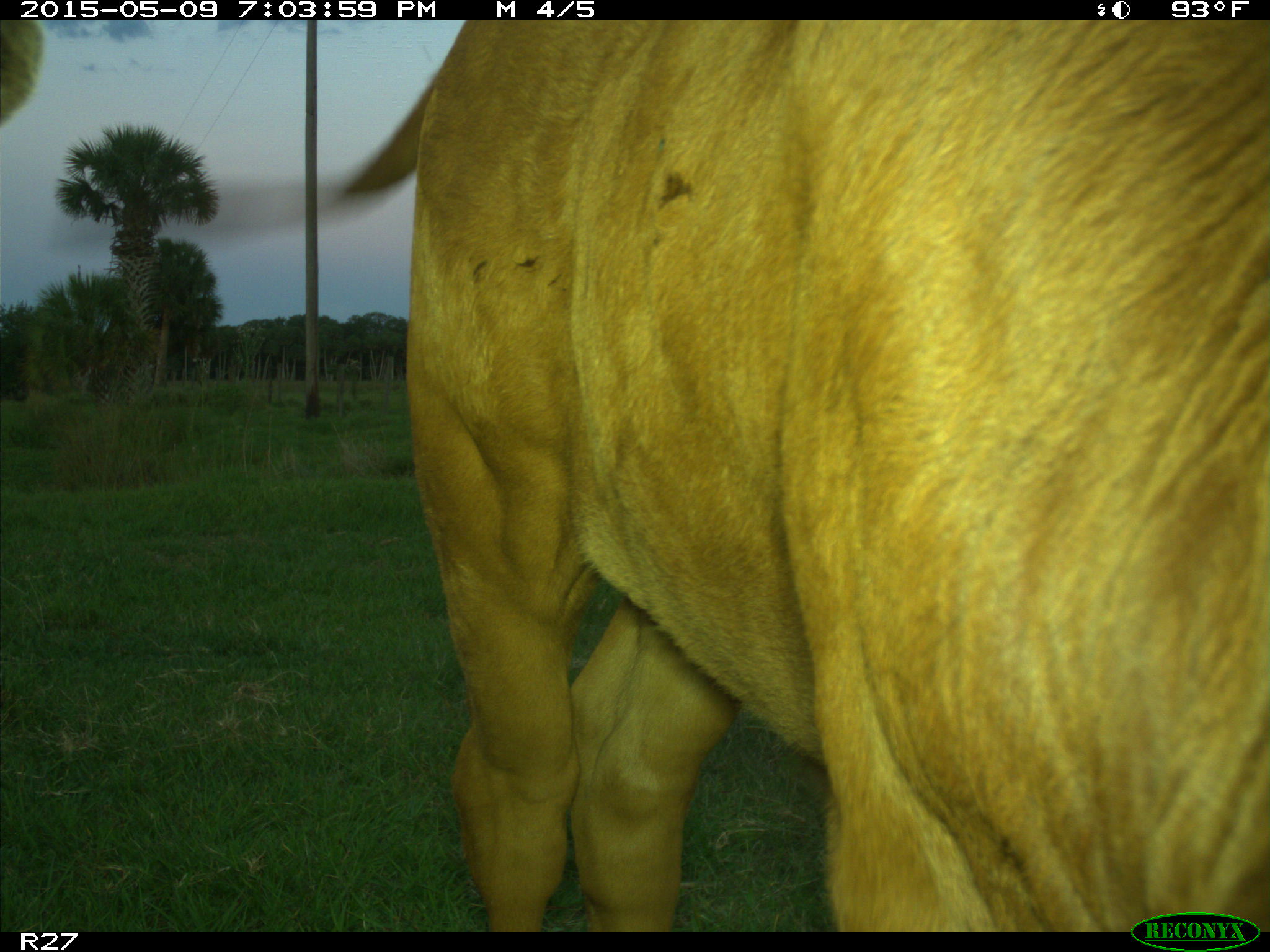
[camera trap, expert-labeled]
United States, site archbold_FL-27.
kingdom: Animalia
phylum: Chordata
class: Mammalia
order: Artiodactyla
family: Bovidae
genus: Bos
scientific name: Bos taurus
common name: domestic cow